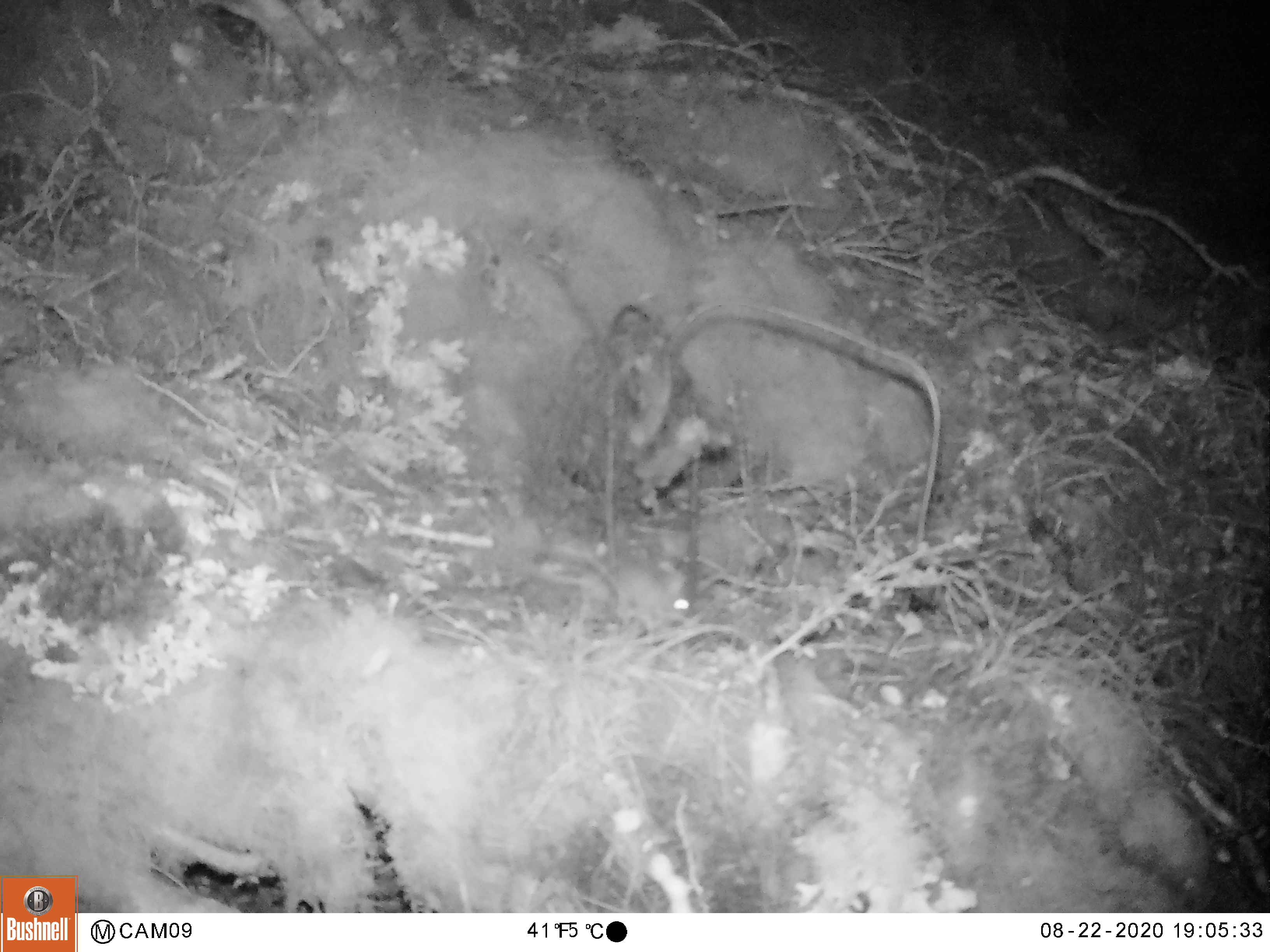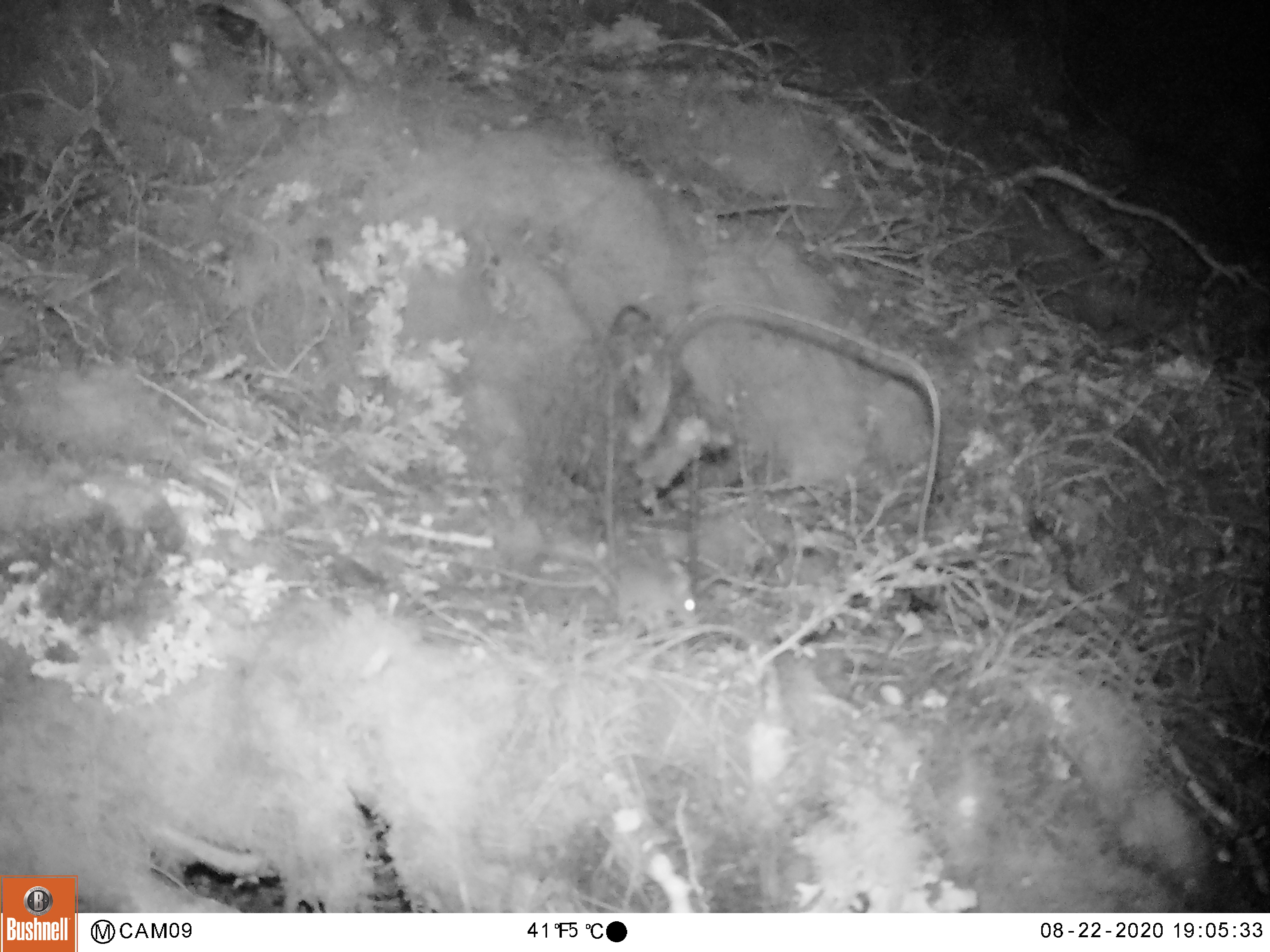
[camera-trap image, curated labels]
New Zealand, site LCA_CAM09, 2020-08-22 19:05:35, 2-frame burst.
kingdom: Animalia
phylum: Chordata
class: Mammalia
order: Rodentia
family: Muridae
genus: Mus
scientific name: Mus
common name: mouse